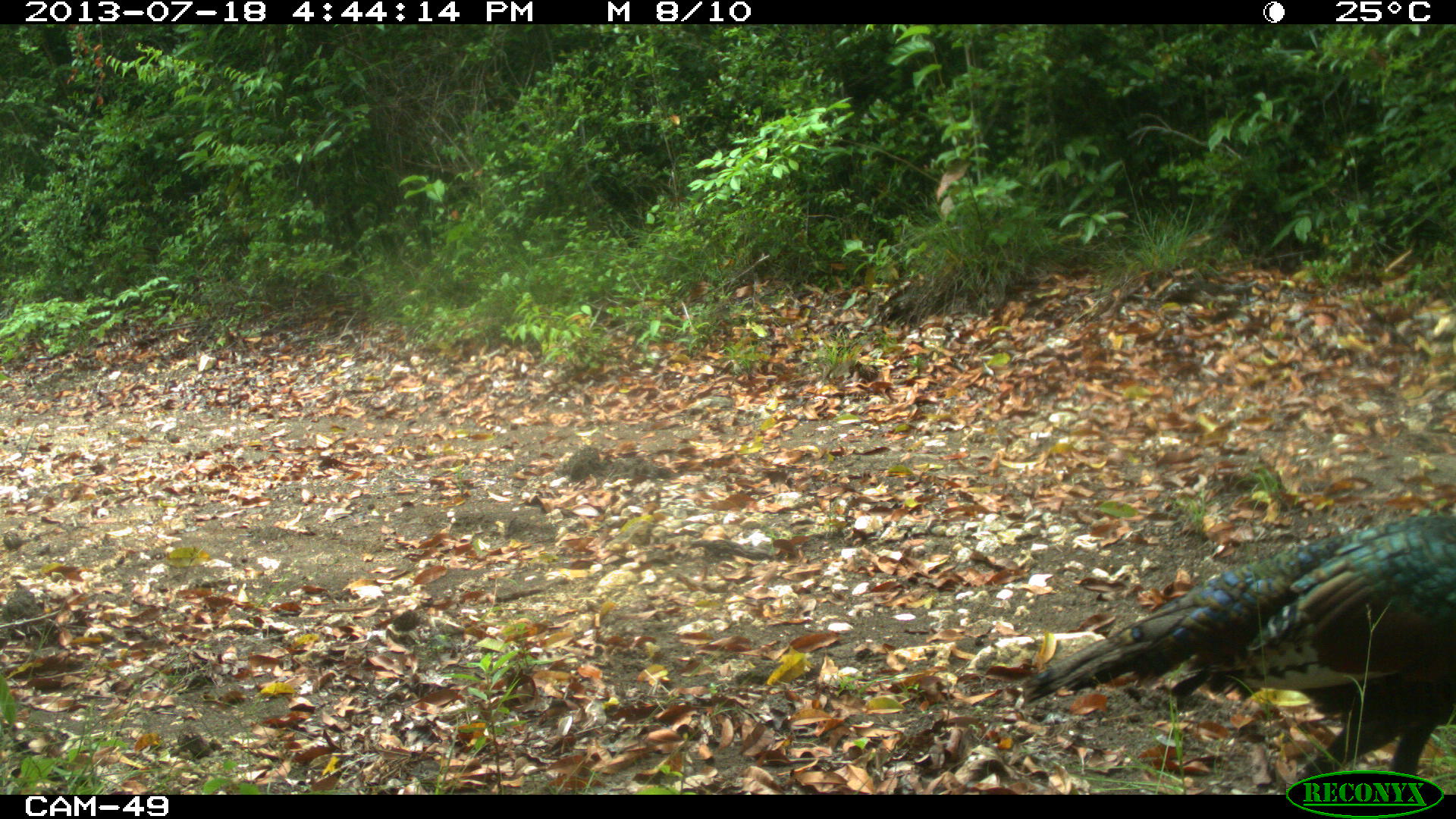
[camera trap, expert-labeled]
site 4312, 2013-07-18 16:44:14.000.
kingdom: Animalia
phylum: Chordata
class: Aves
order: Galliformes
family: Phasianidae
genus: Meleagris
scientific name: Meleagris ocellata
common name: ocellated turkey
Meleagris ocellata (ocellated turkey), count 1, sex male.